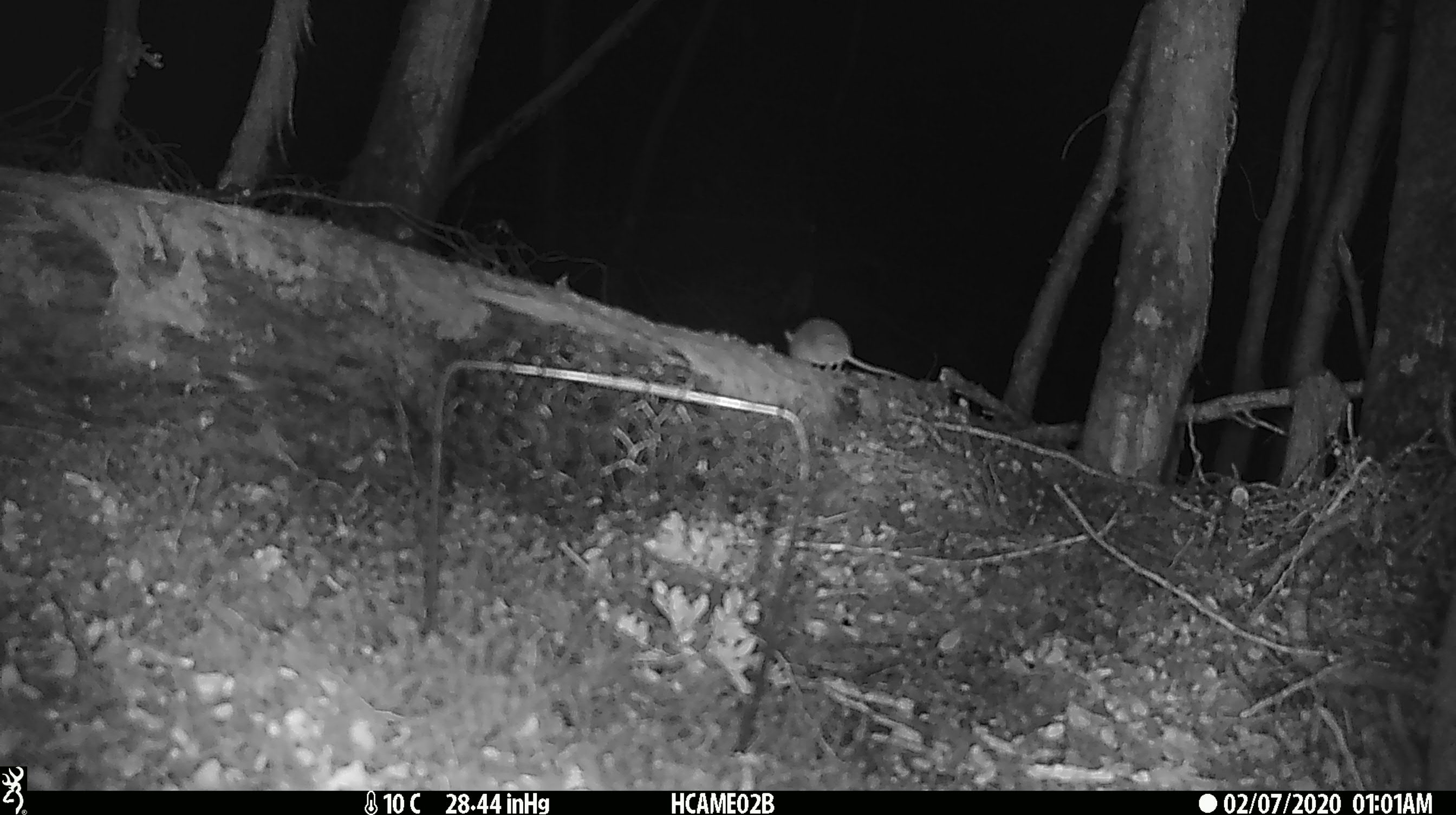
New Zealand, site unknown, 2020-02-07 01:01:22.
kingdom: Animalia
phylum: Chordata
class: Mammalia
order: Rodentia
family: Muridae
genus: Mus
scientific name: Mus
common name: mouse